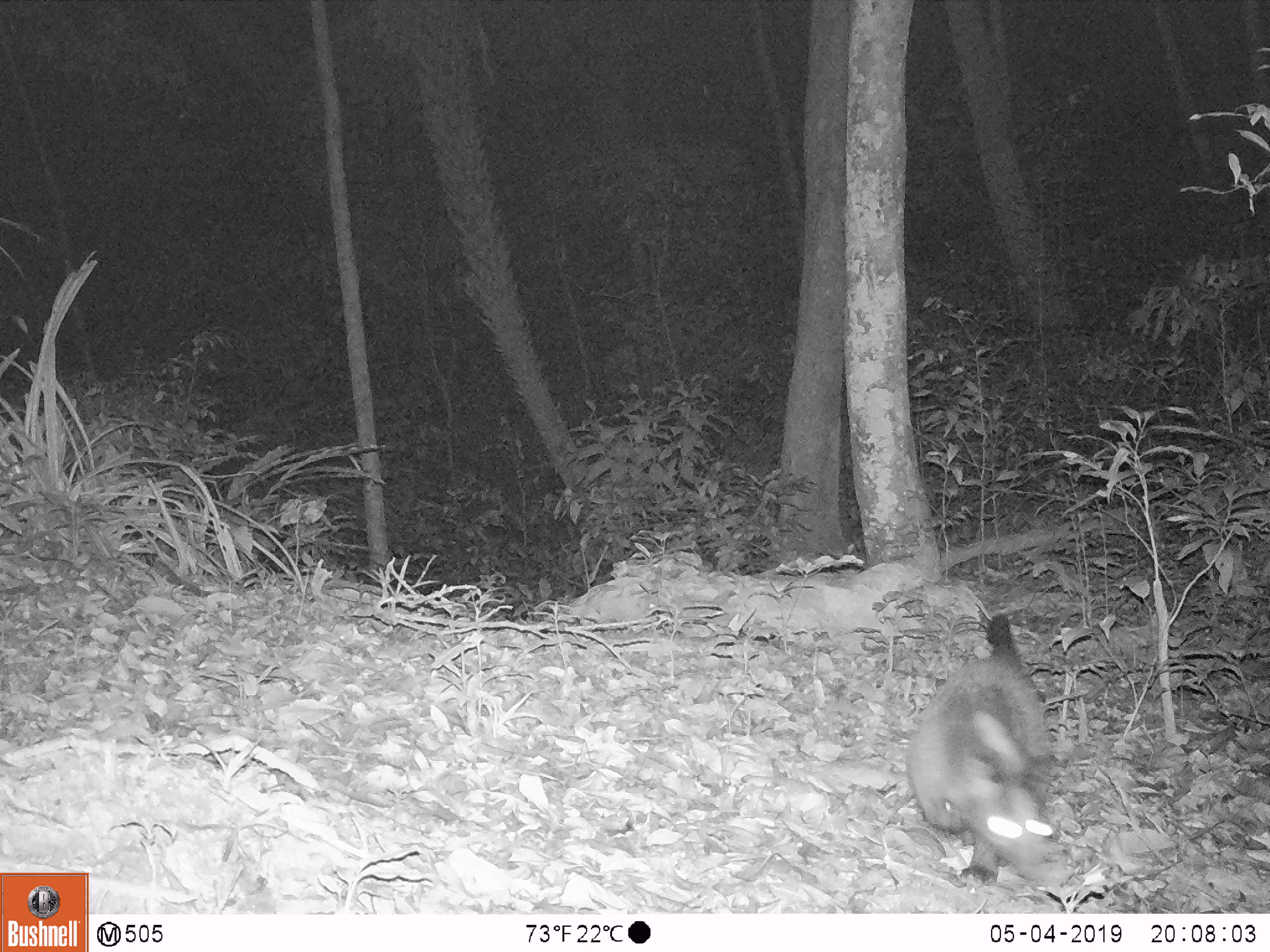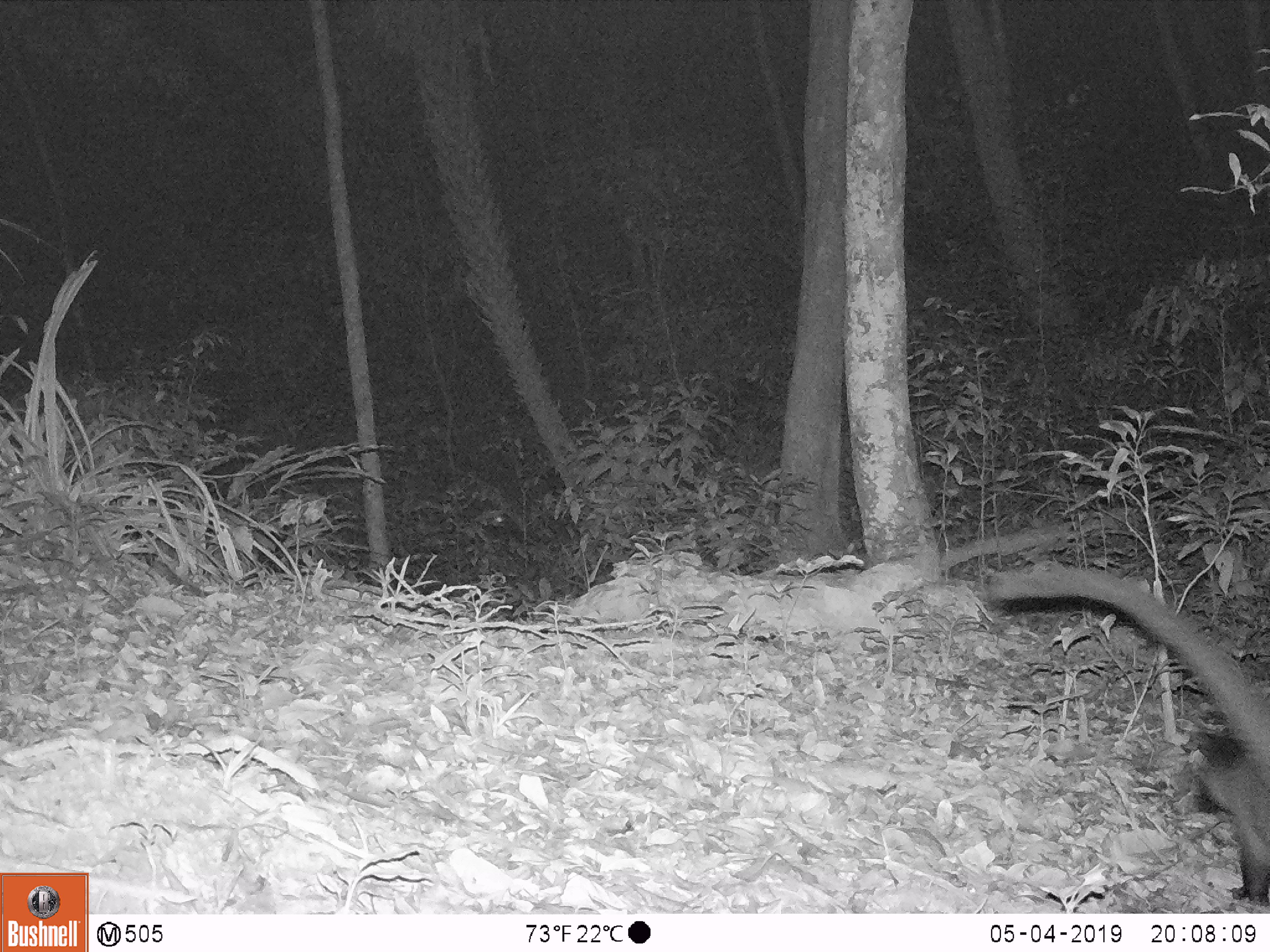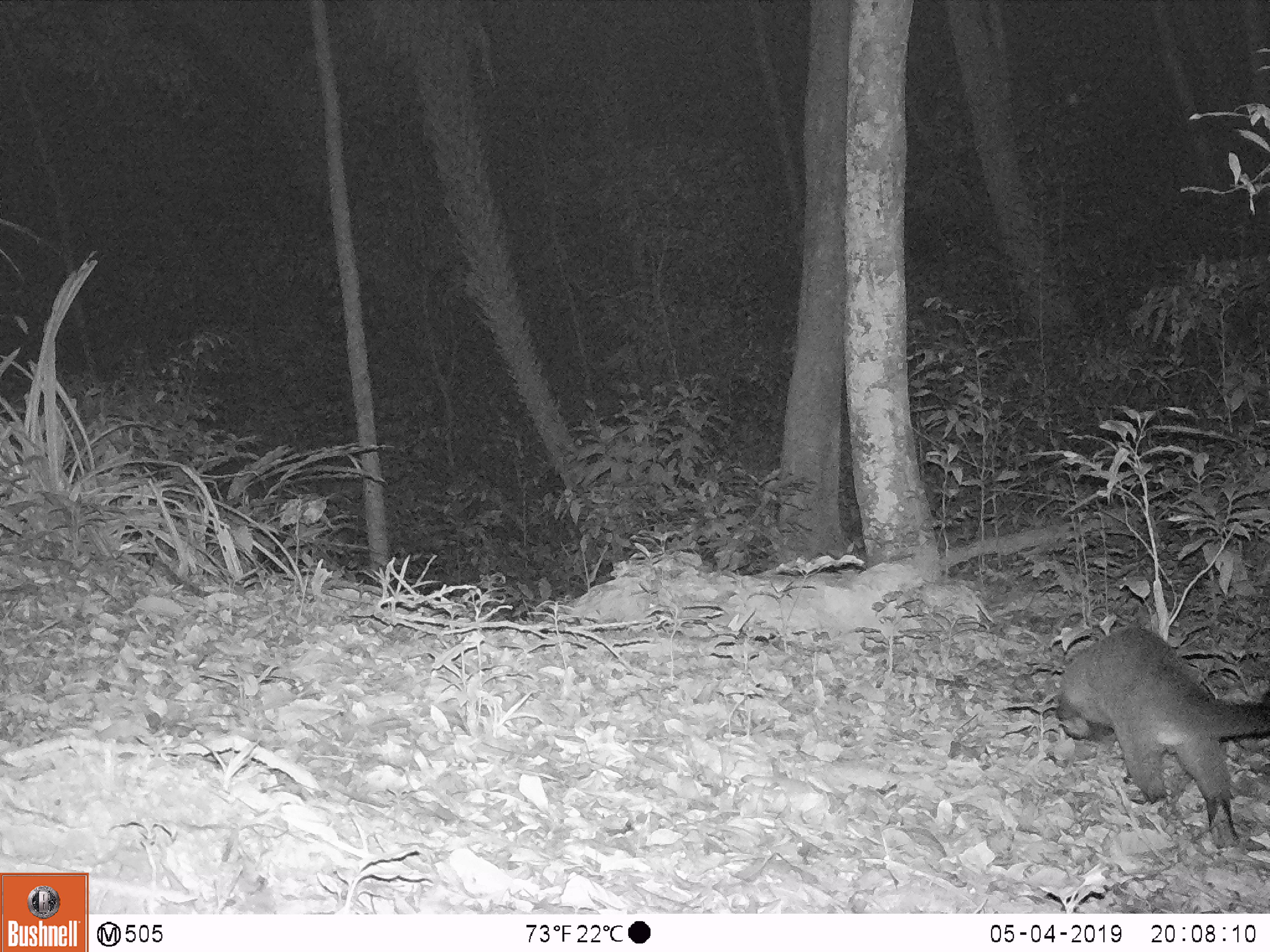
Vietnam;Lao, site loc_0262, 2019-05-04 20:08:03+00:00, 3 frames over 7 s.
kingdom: Animalia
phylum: Chordata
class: Mammalia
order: Carnivora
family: Viverridae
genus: Paguma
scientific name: Paguma larvata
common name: masked palm civet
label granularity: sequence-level